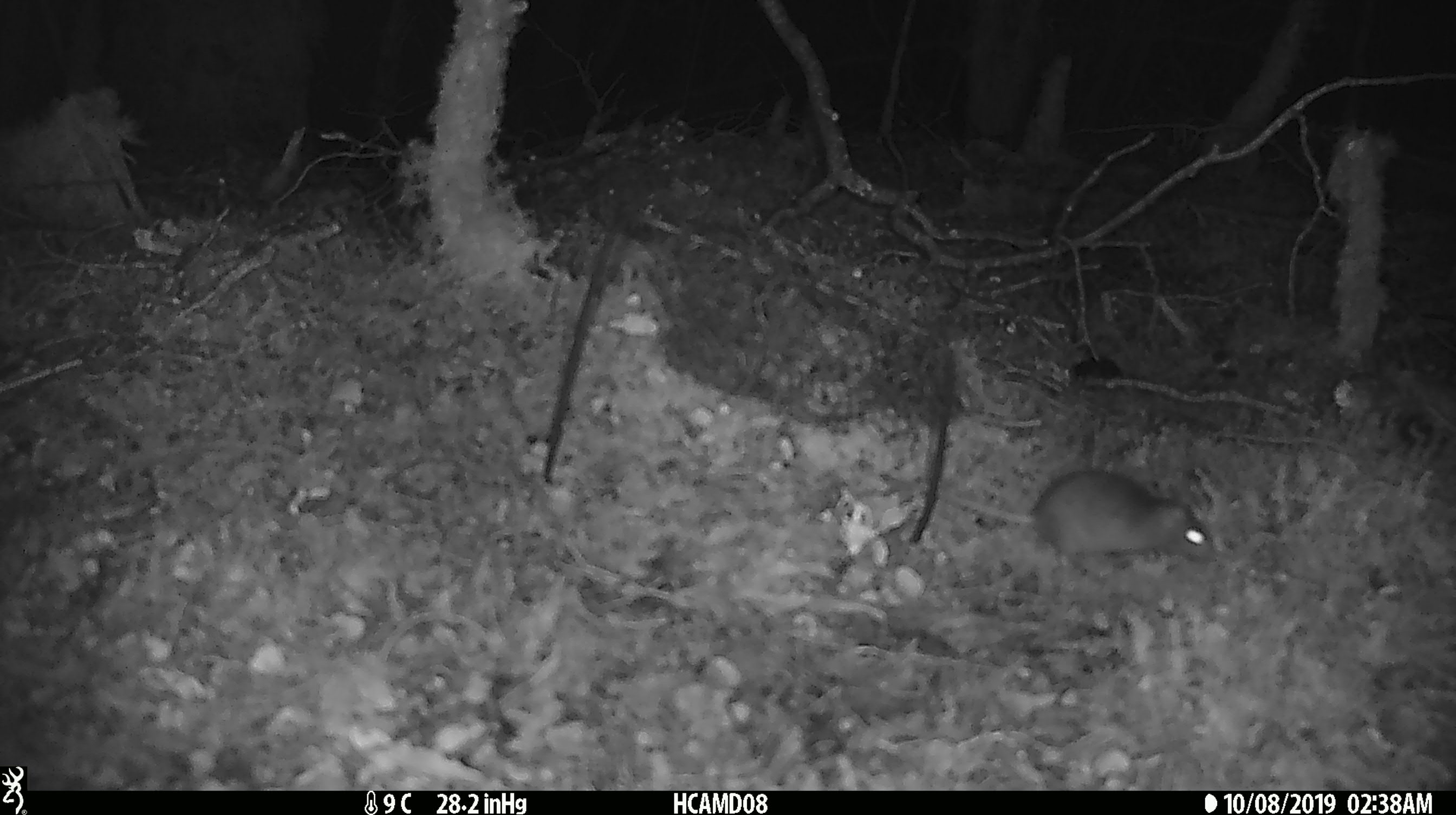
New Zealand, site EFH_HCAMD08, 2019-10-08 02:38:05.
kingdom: Animalia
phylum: Chordata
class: Mammalia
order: Rodentia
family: Muridae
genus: Mus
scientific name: Mus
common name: mouse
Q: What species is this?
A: Mouse (Mus).